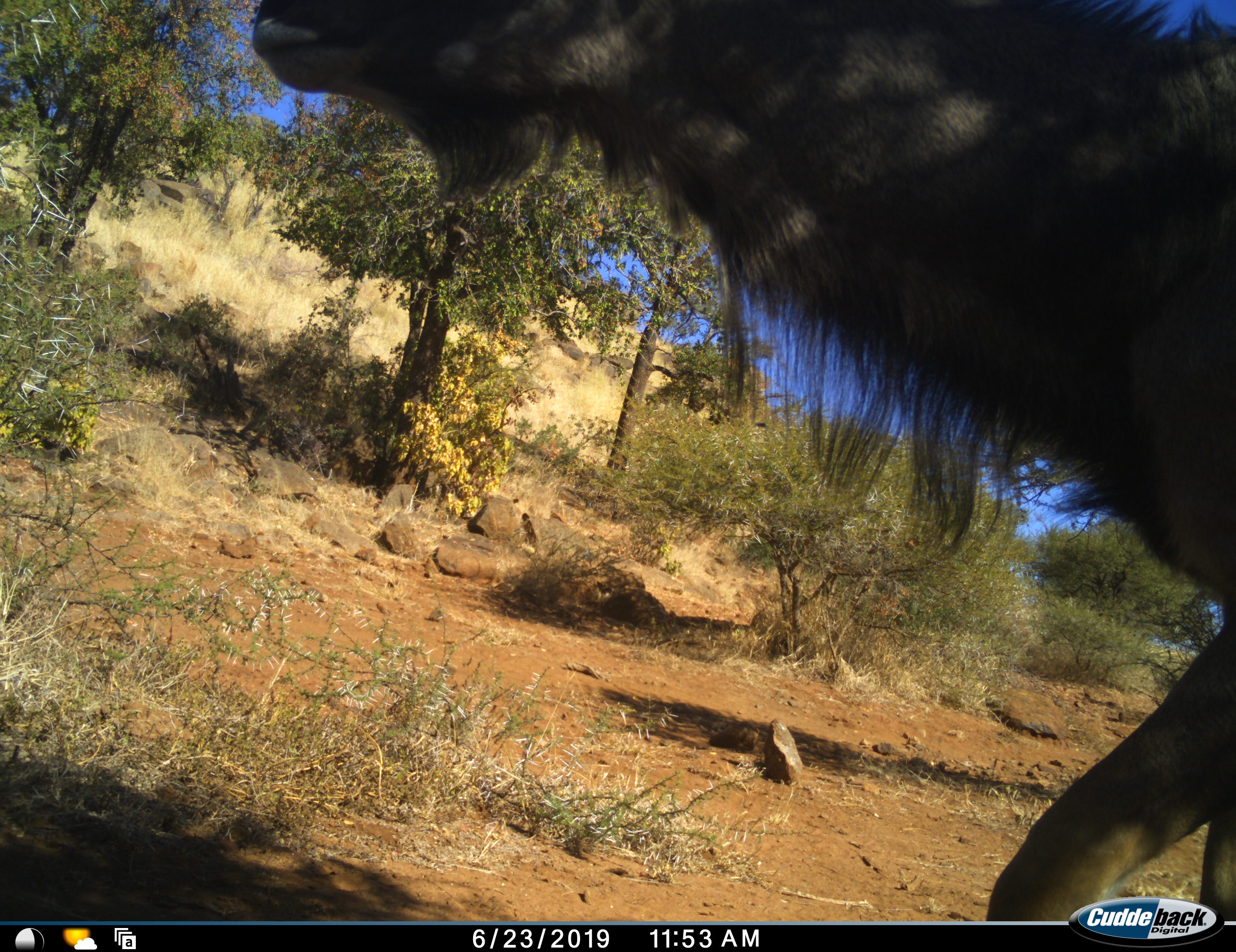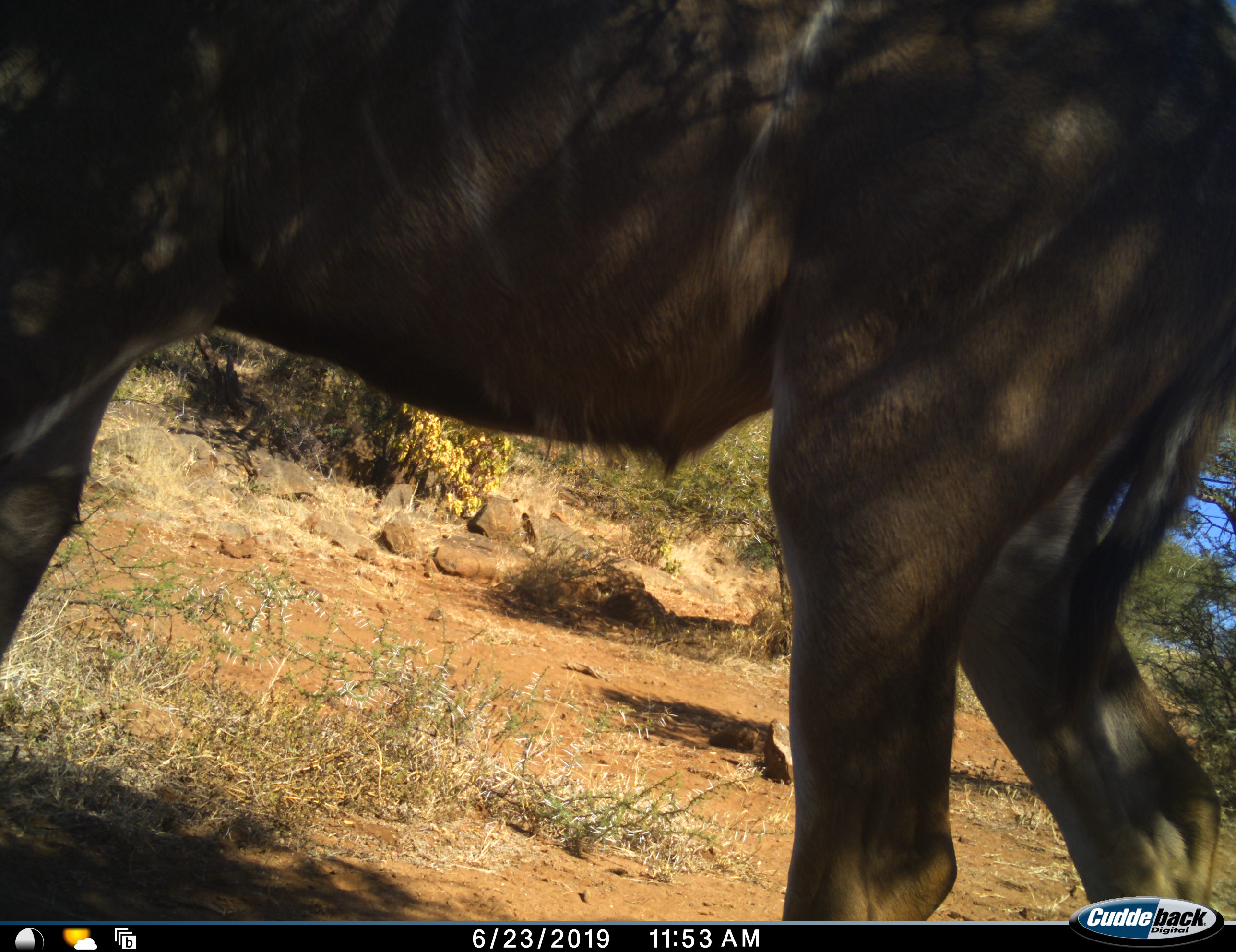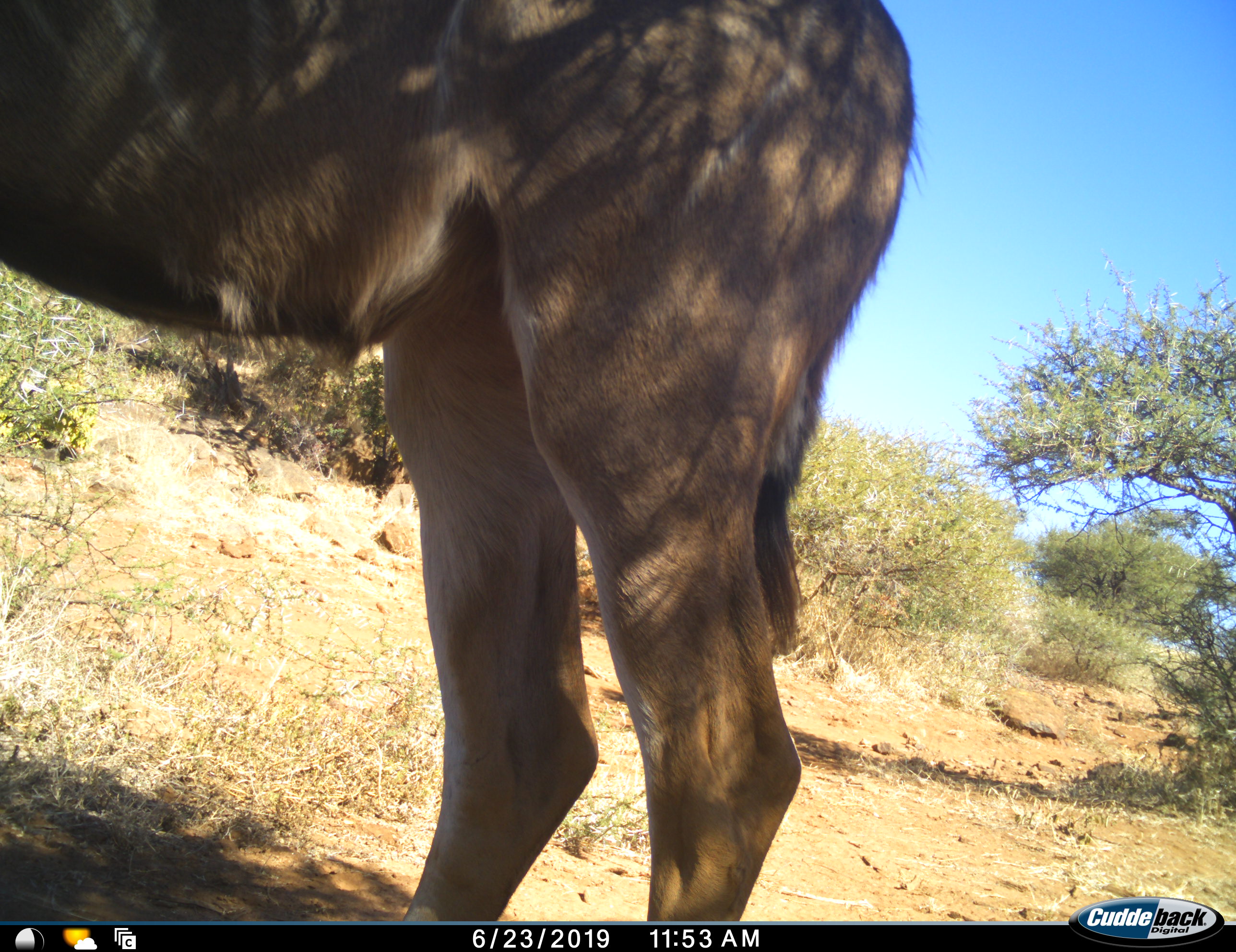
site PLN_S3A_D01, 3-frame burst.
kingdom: Animalia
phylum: Chordata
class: Mammalia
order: Artiodactyla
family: Bovidae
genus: Tragelaphus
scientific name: Tragelaphus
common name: kudu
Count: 1.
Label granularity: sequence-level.